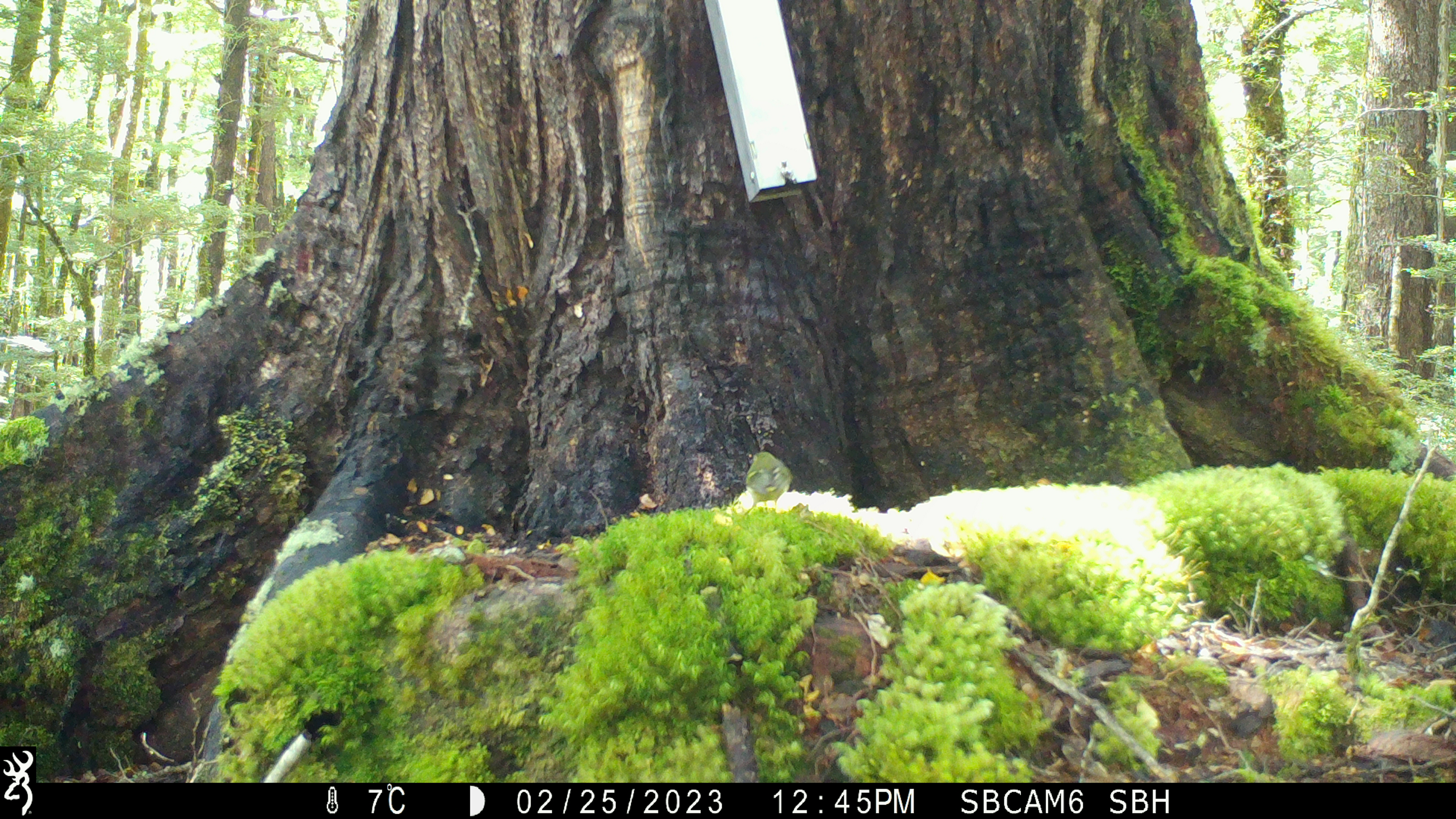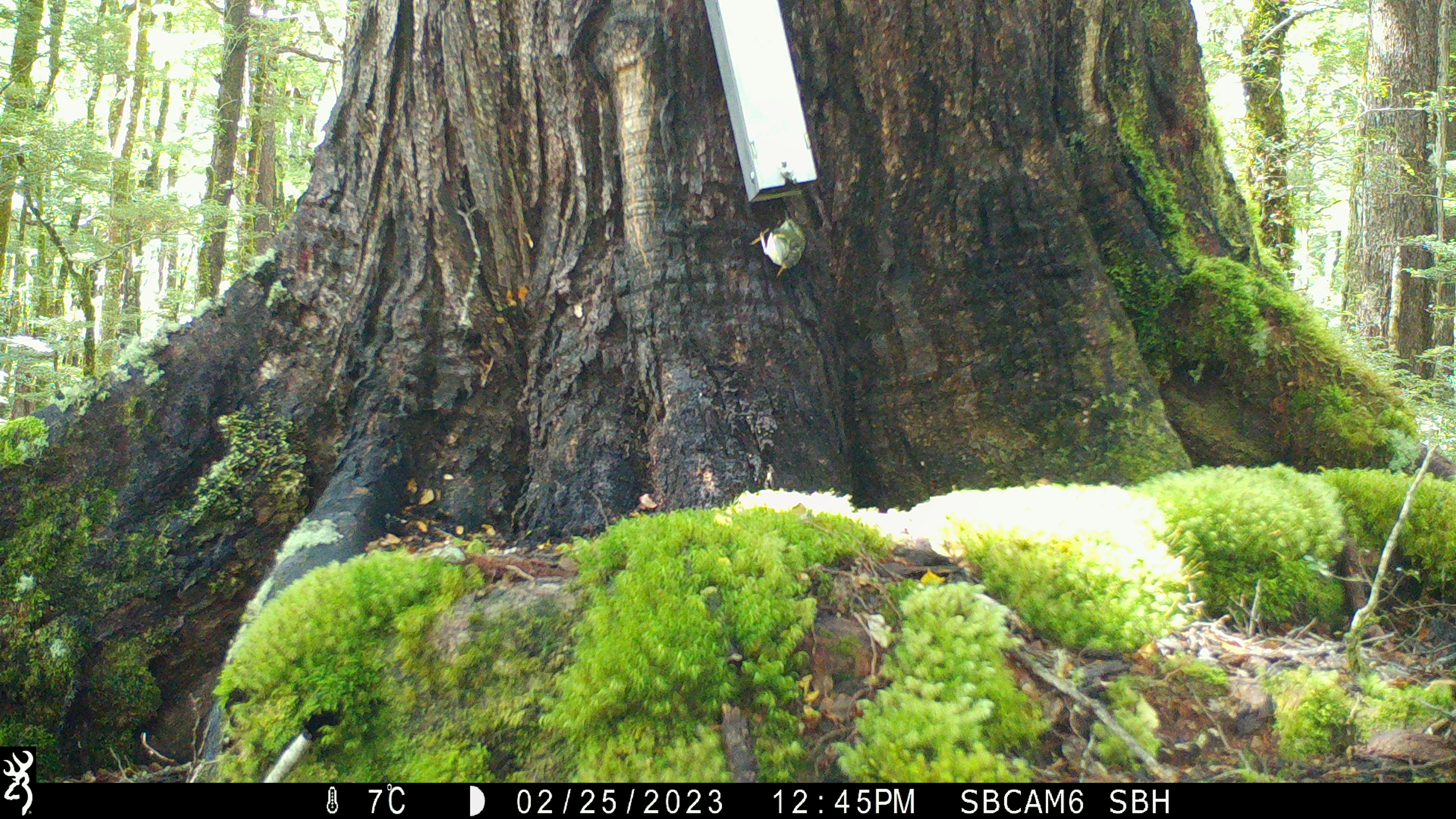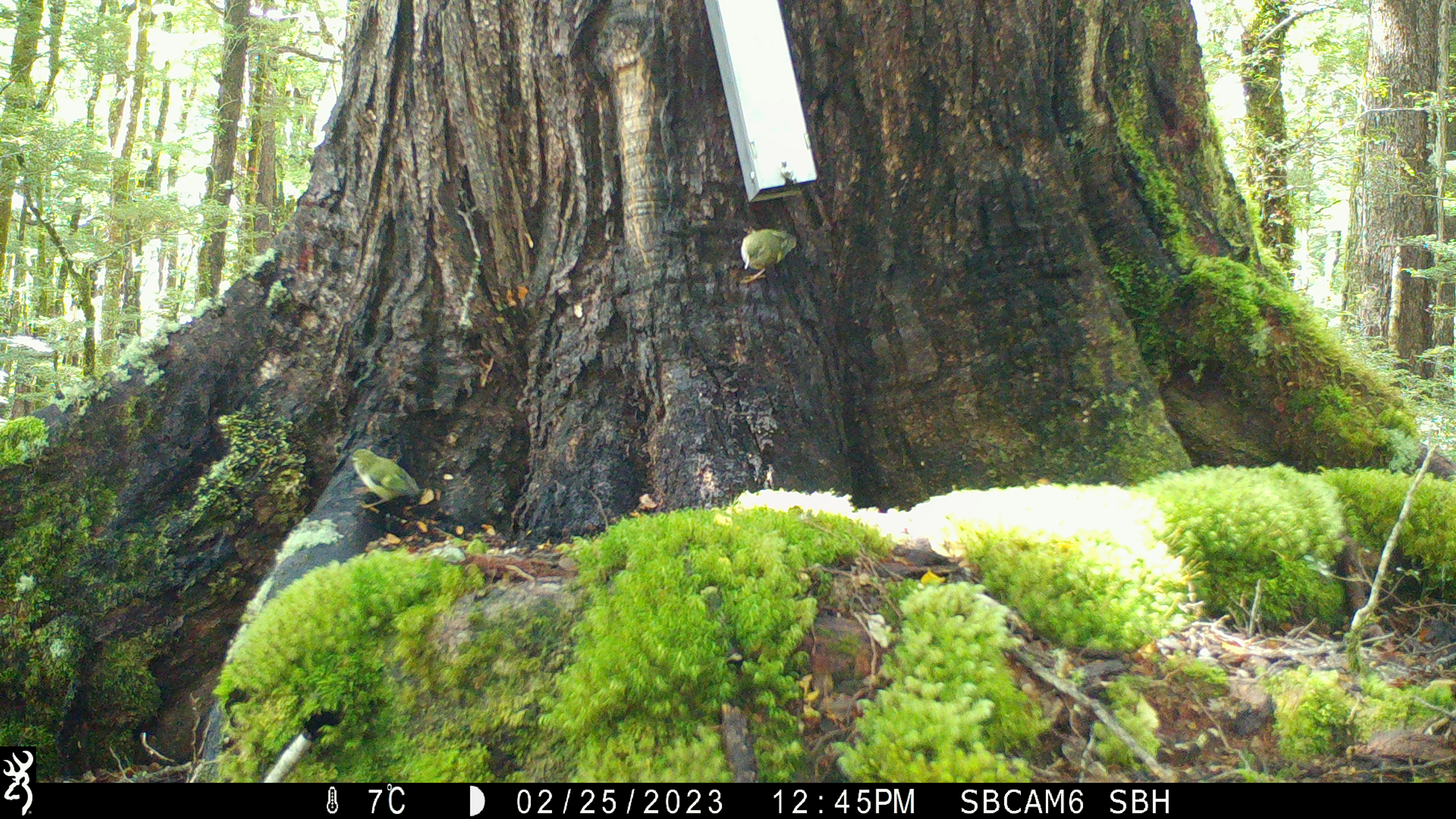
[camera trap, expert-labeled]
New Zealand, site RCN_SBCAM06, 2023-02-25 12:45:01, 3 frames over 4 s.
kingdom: Animalia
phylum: Chordata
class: Aves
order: Passeriformes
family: Acanthisittidae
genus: Acanthisitta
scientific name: Acanthisitta chloris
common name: rifleman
Rifleman (Acanthisitta chloris).